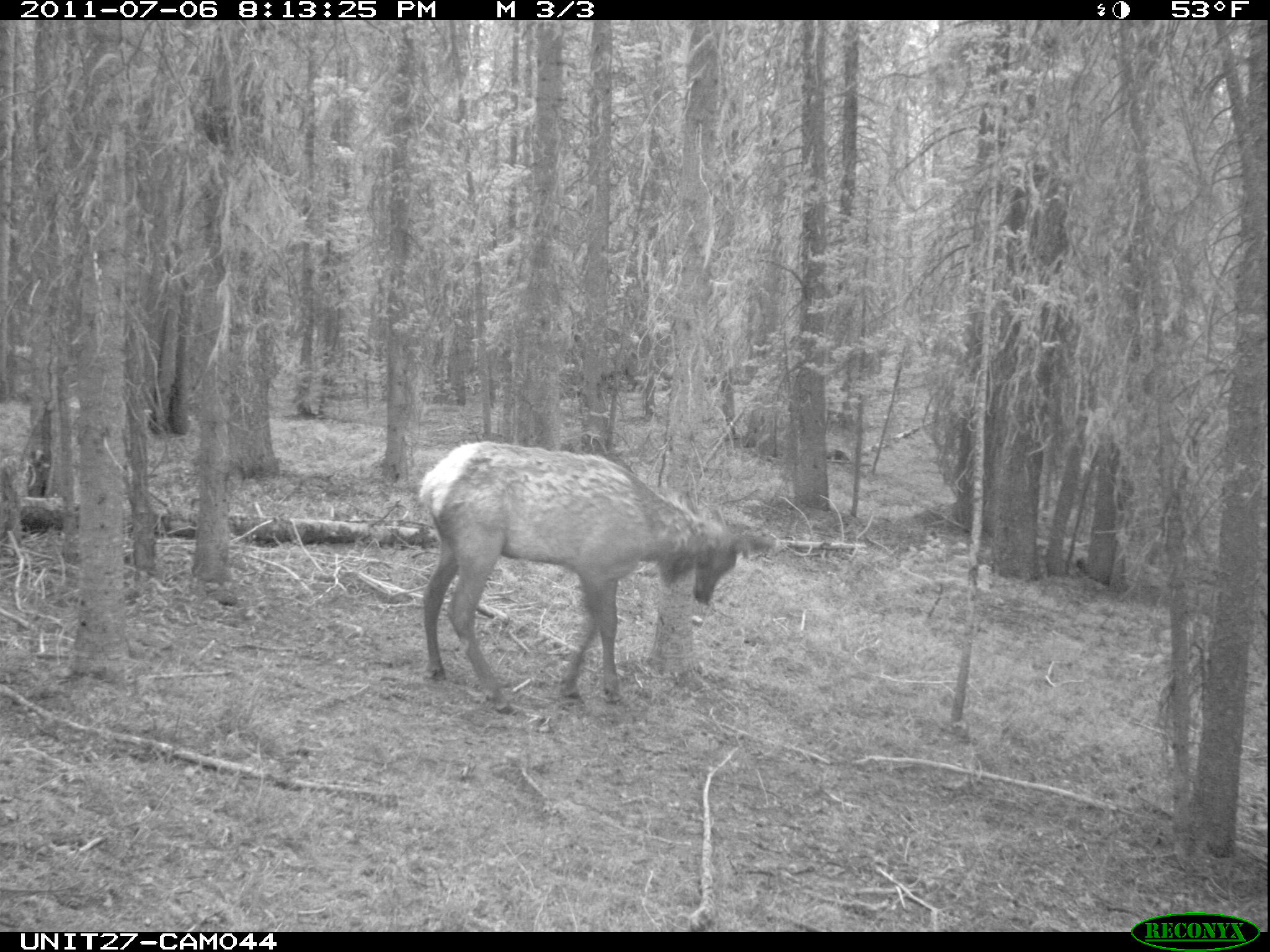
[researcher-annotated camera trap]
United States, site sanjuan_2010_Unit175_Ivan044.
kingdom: Animalia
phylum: Chordata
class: Mammalia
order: Artiodactyla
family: Cervidae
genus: Cervus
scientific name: Cervus elaphus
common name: red deer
Cervus elaphus (red deer).